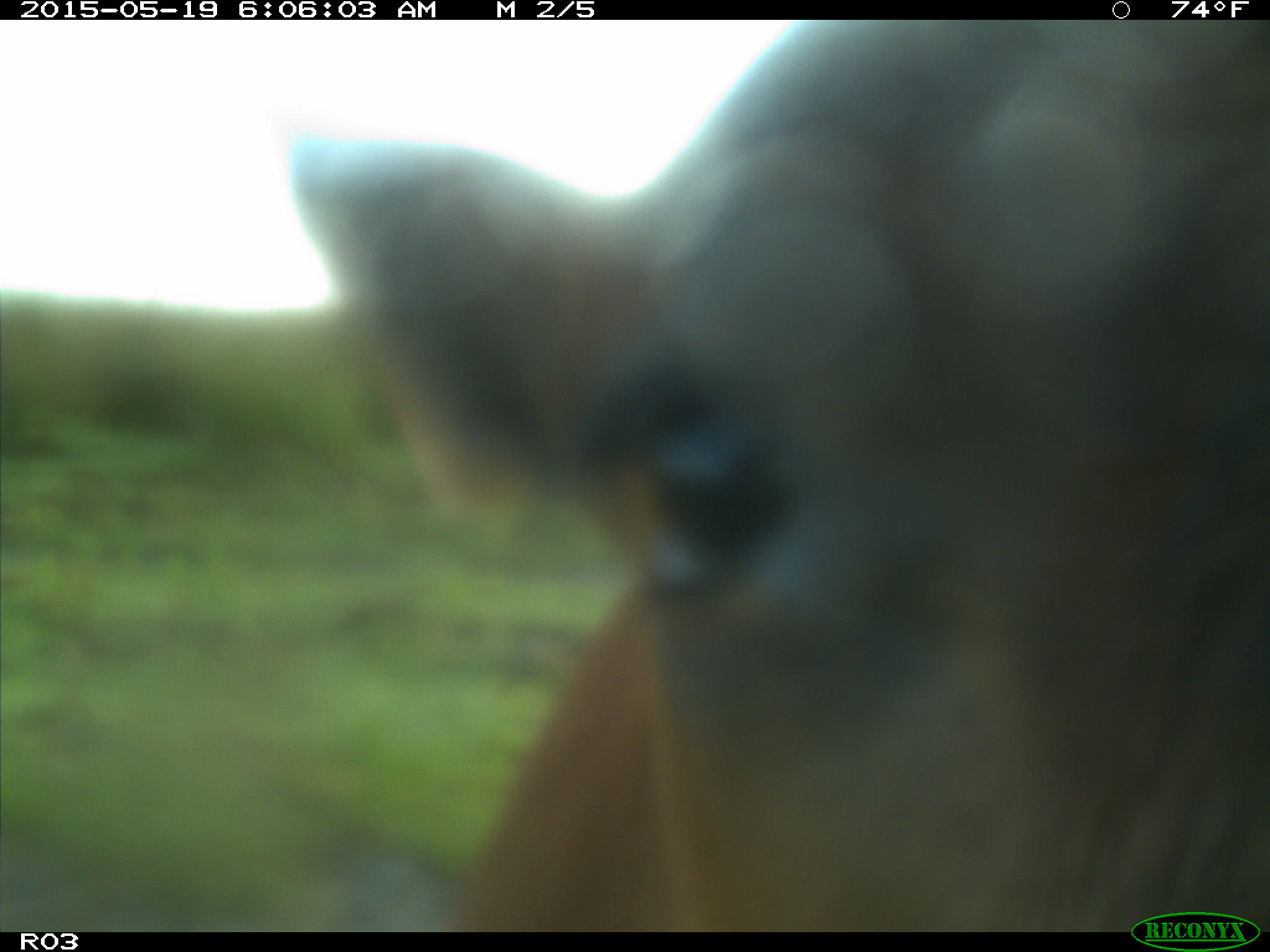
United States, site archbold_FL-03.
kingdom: Animalia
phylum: Chordata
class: Mammalia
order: Artiodactyla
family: Bovidae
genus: Bos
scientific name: Bos taurus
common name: domestic cow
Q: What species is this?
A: Bos taurus (domestic cow).